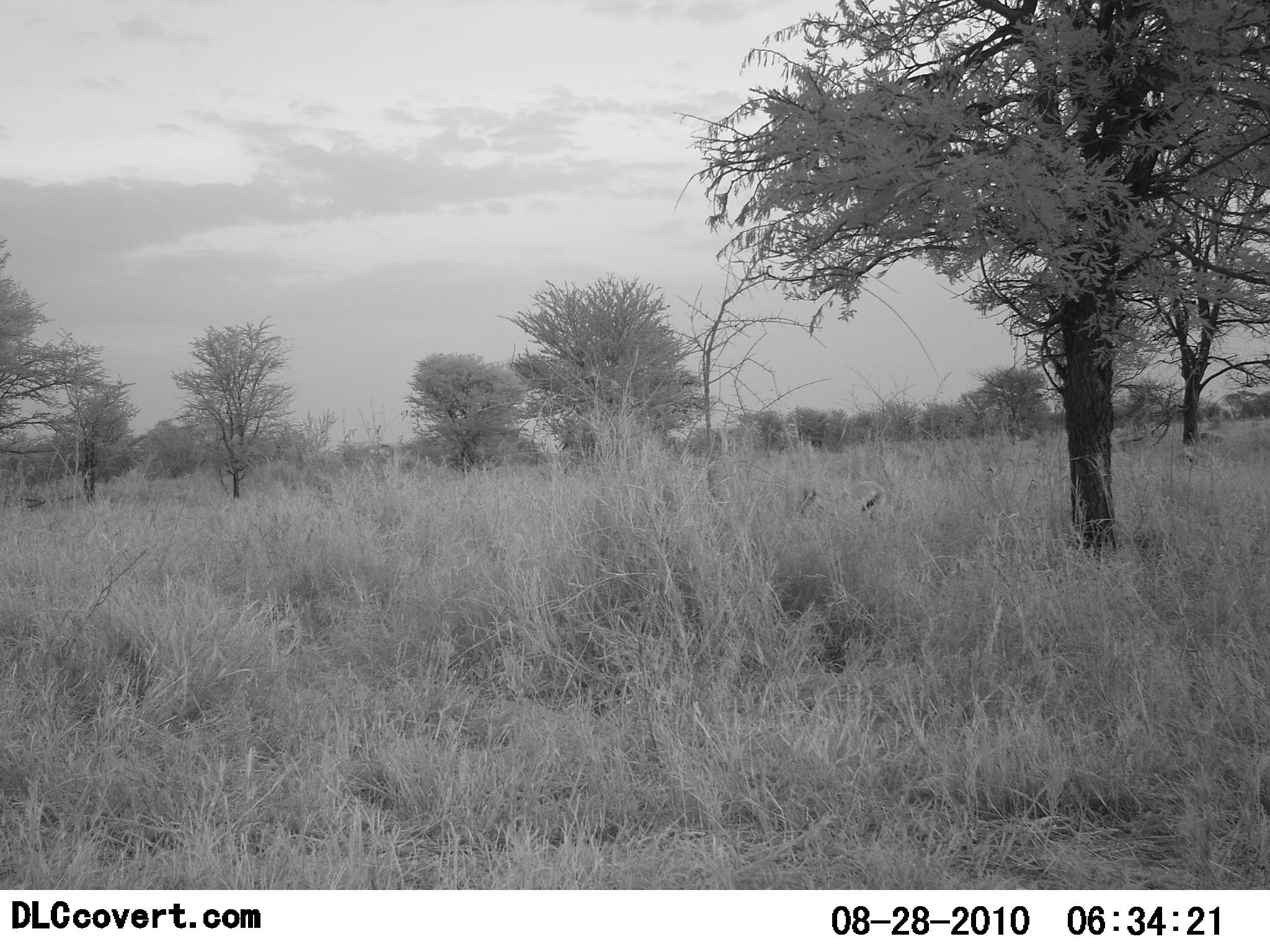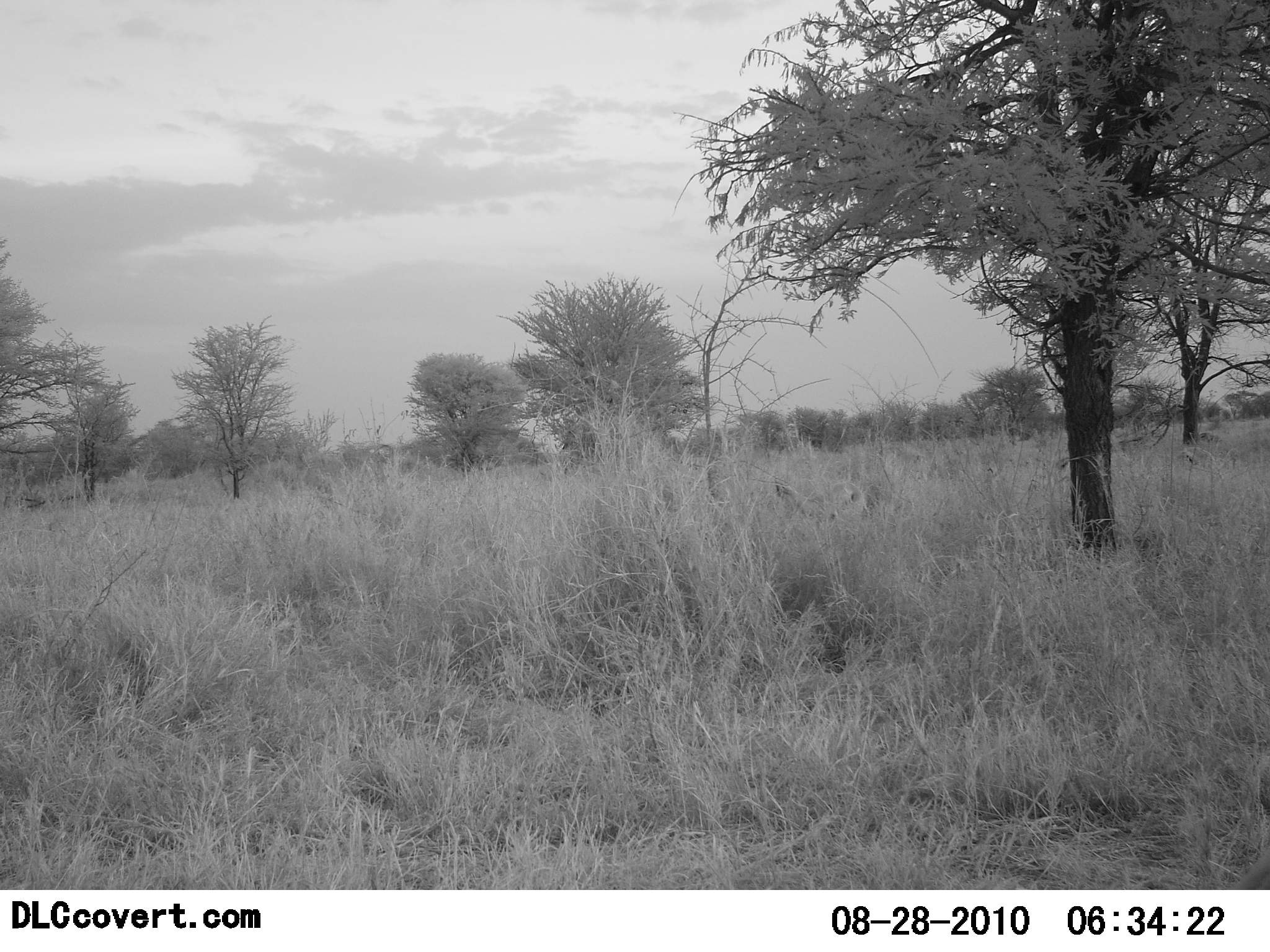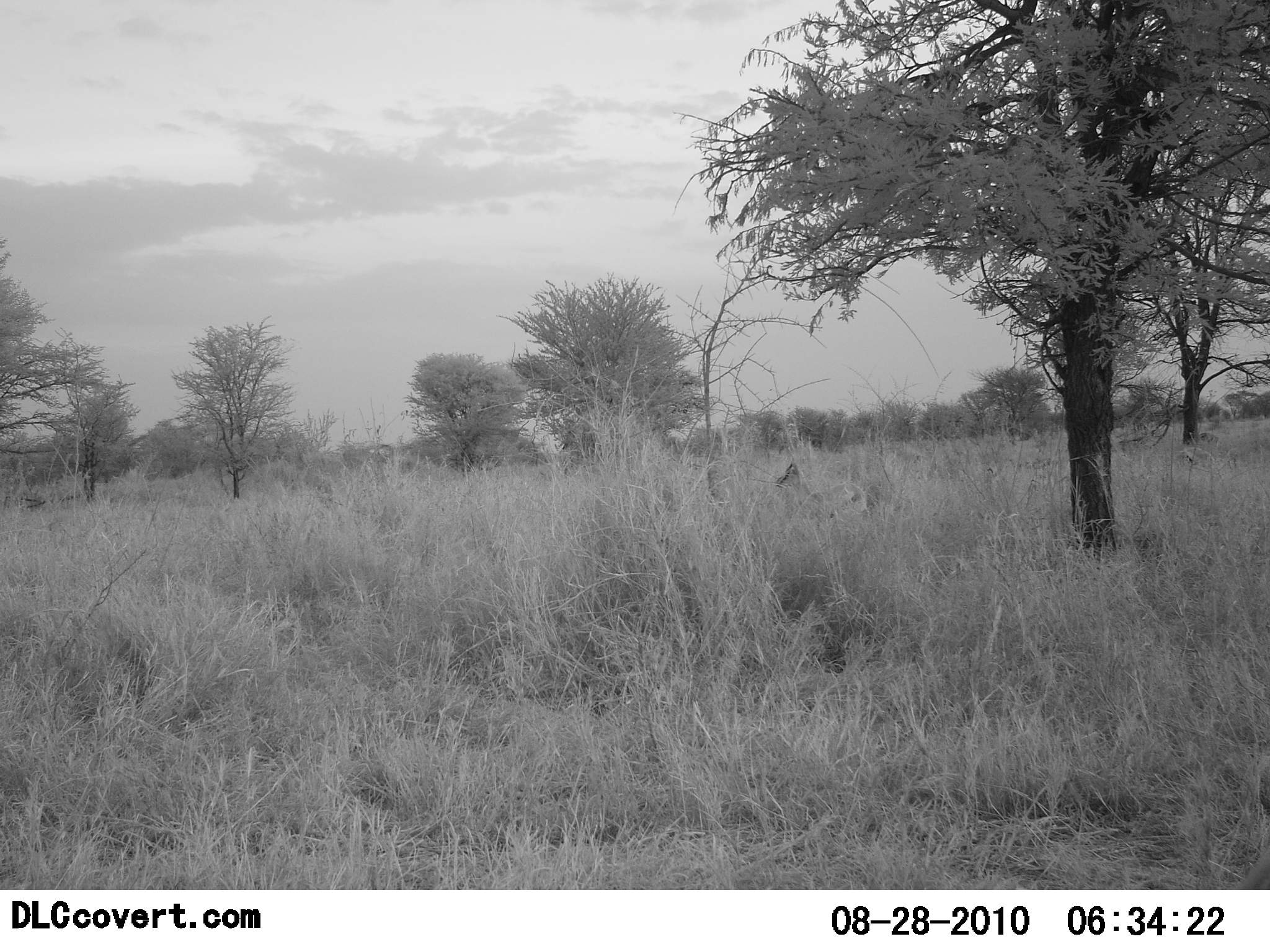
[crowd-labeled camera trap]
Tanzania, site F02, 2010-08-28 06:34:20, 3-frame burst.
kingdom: Animalia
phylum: Chordata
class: Mammalia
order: Artiodactyla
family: Bovidae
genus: Eudorcas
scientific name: Eudorcas thomsonii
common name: thomson's gazelle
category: gazellethomsons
Gazellethomsons (thomson's gazelle) (Eudorcas thomsonii), count 2. Behavior (volunteer vote fractions): standing 35%, resting 0%, moving 59%, interacting 0%. Young present (vote fraction): 6%. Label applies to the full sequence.